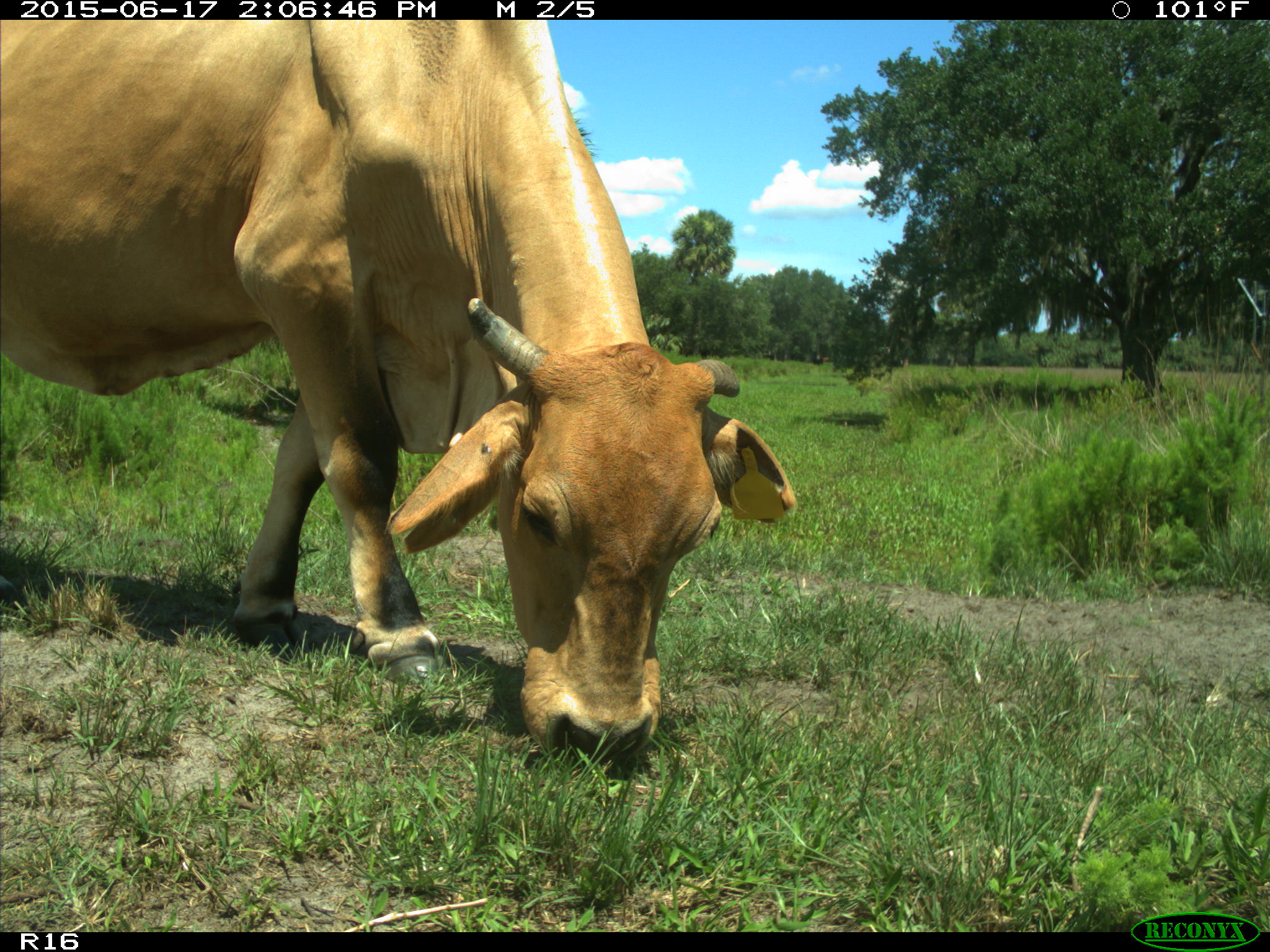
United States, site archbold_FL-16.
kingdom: Animalia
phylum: Chordata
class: Mammalia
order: Artiodactyla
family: Bovidae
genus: Bos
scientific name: Bos taurus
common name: domestic cow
Bos taurus (domestic cow).